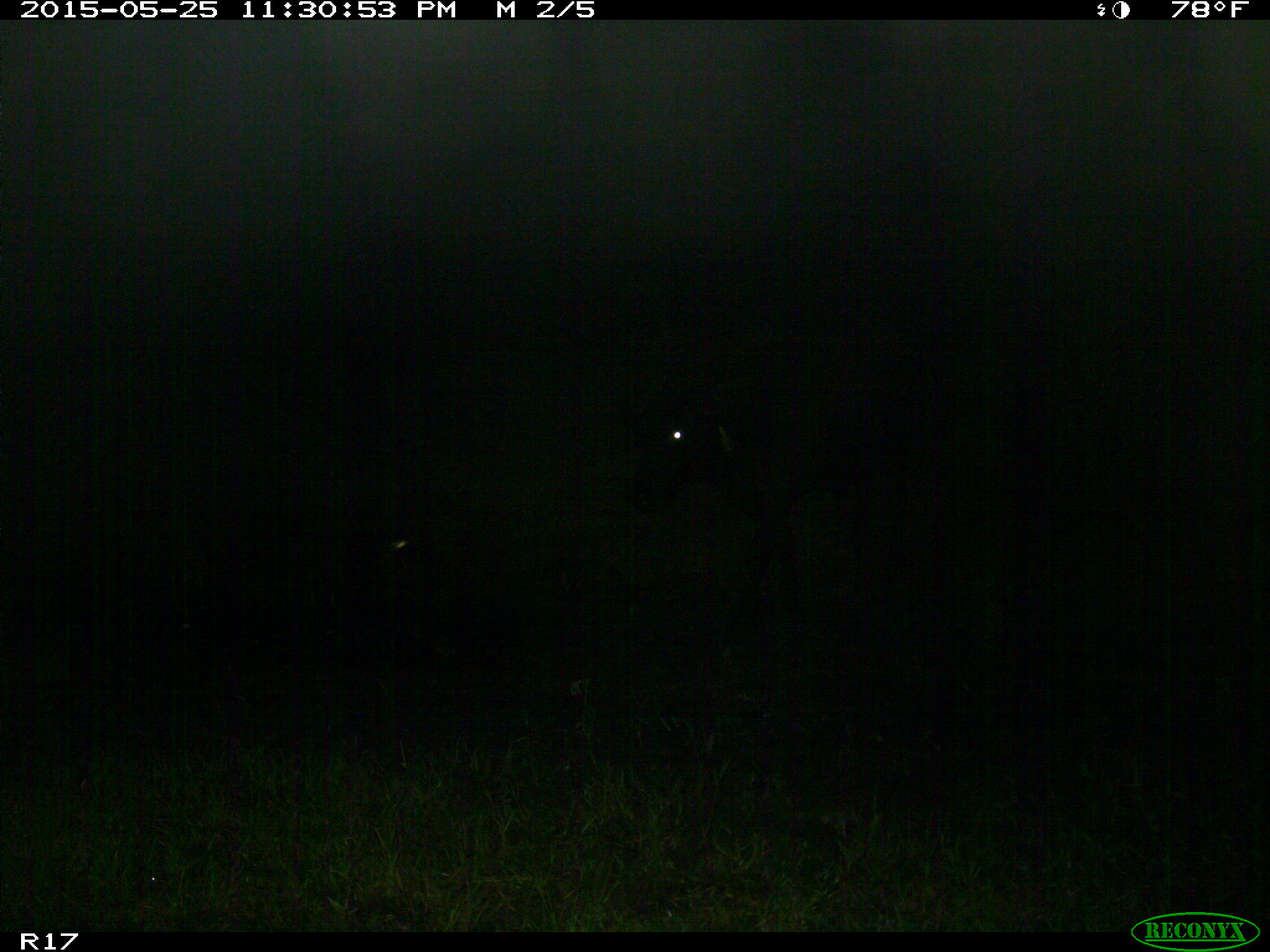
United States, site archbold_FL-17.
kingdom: Animalia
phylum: Chordata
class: Mammalia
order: Artiodactyla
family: Bovidae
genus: Bos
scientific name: Bos taurus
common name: domestic cow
Bos taurus (domestic cow).